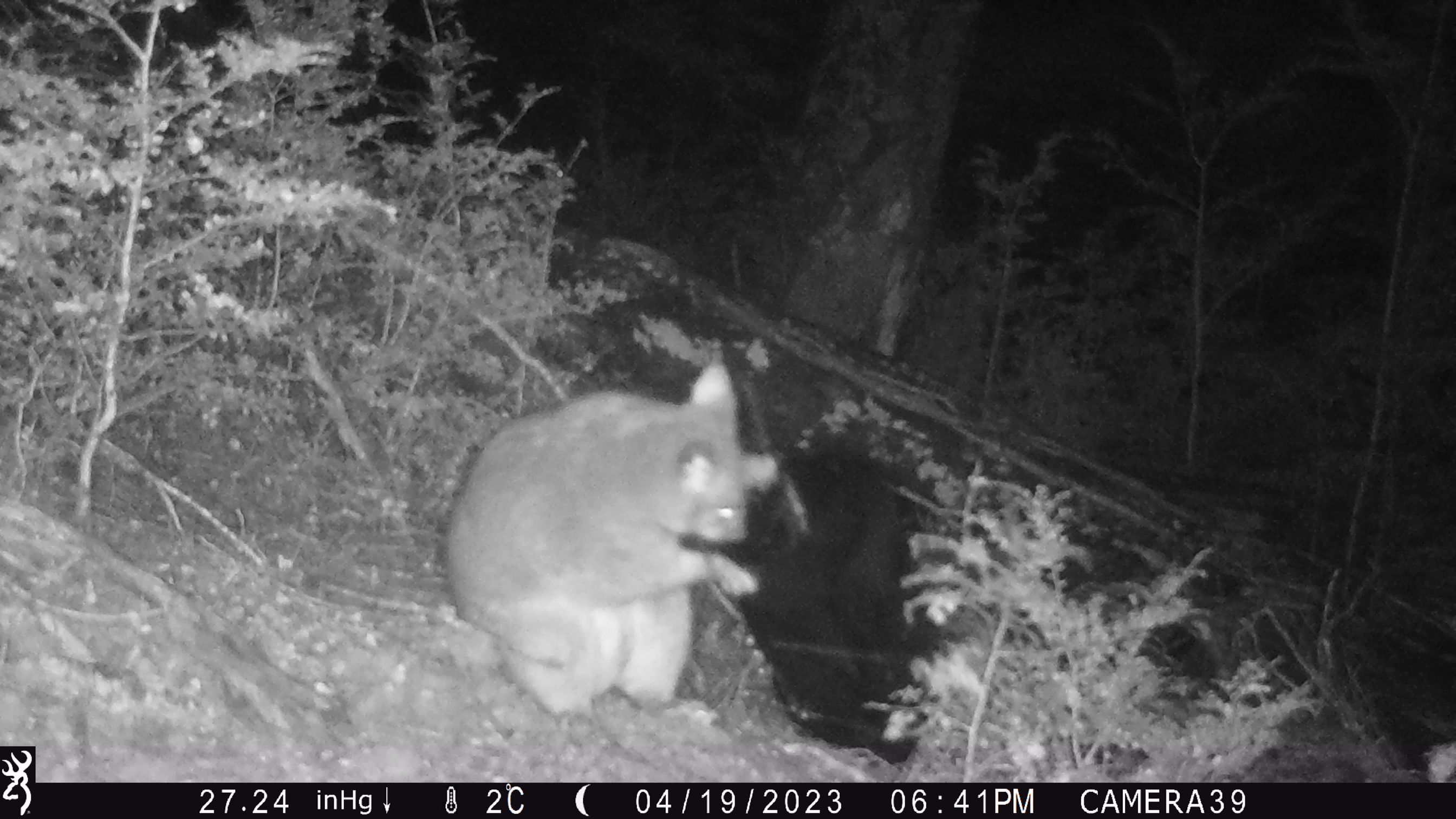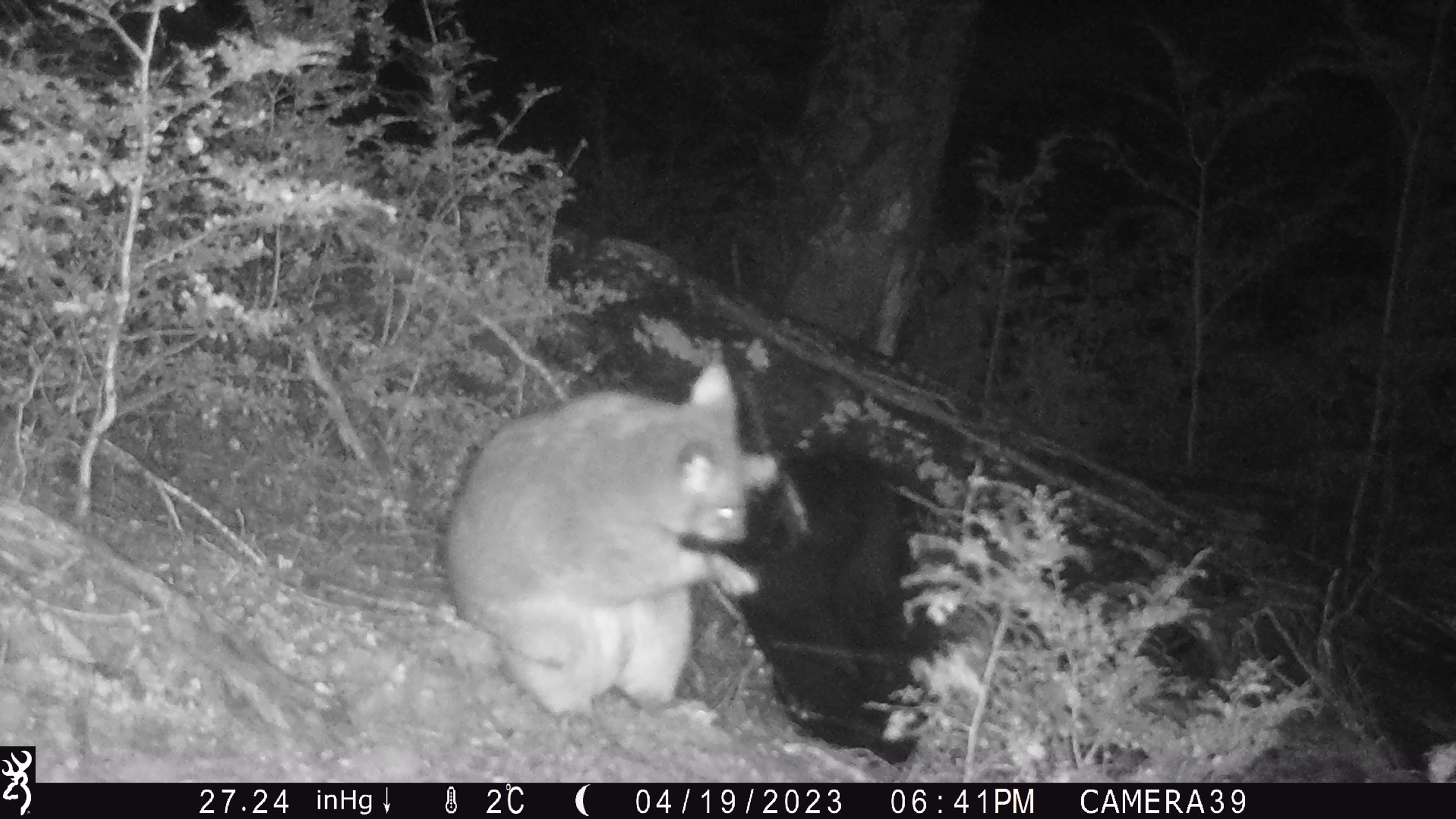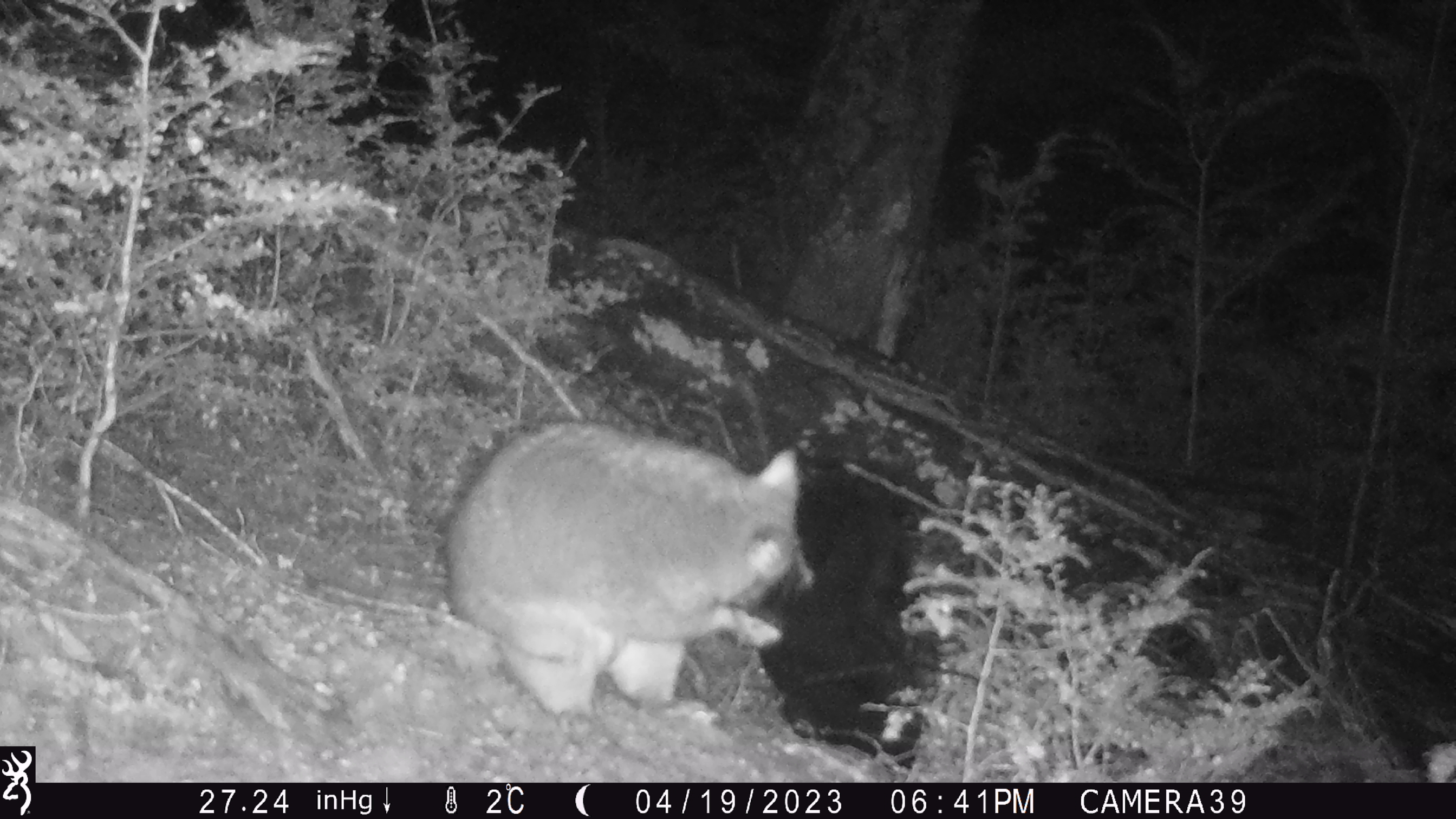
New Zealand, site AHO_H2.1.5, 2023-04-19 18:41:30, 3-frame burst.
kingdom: Animalia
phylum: Chordata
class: Mammalia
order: Diprotodontia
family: Phalangeridae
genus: Trichosurus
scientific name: Trichosurus vulpecula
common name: common brushtail possum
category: possum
Possum (common brushtail possum) (Trichosurus vulpecula).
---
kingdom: Animalia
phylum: Chordata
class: Mammalia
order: Carnivora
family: Mustelidae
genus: Mustela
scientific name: Mustela erminea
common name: stoat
Stoat (Mustela erminea).